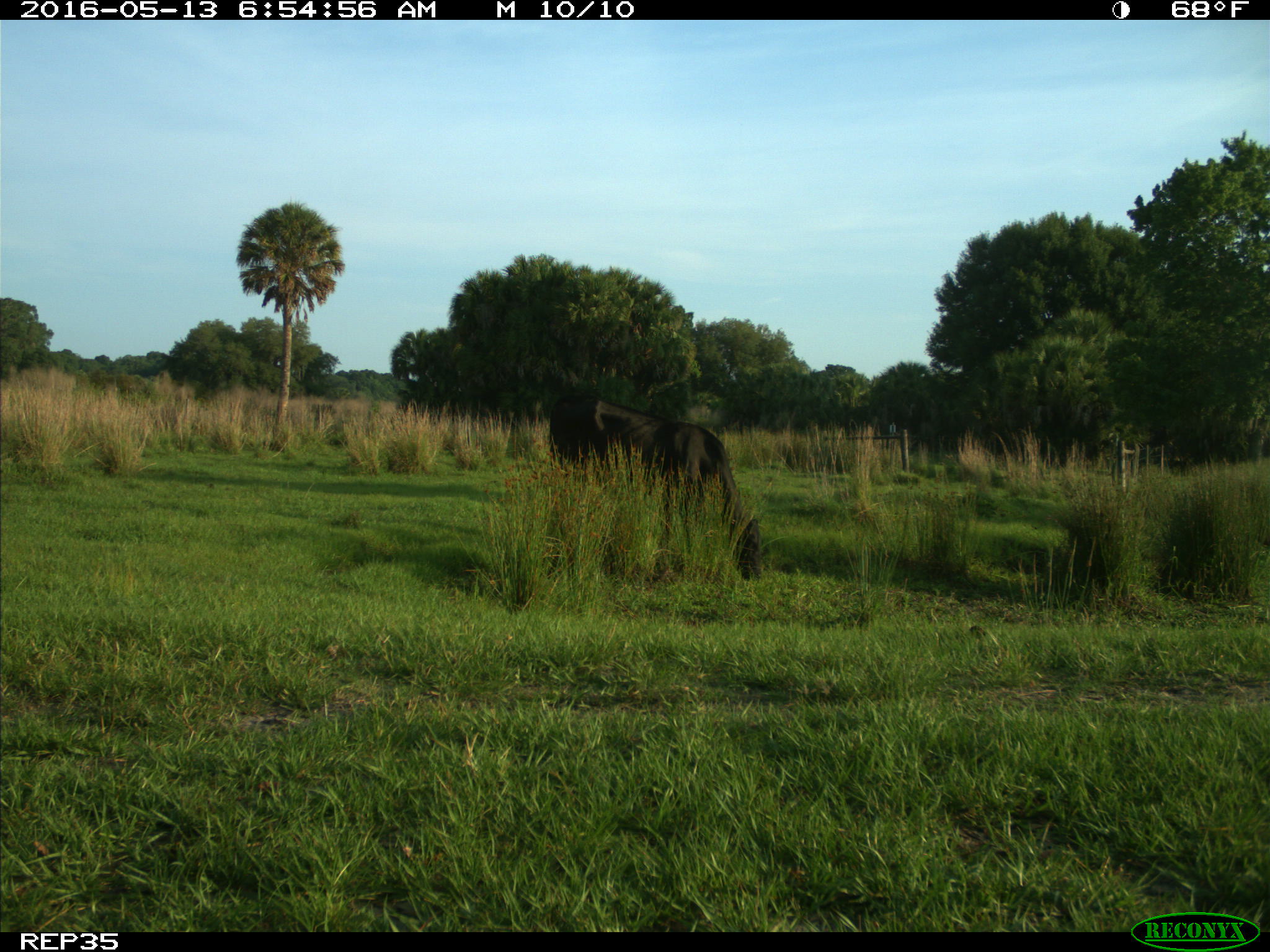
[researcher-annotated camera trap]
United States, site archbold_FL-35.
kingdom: Animalia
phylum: Chordata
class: Mammalia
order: Artiodactyla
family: Bovidae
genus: Bos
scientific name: Bos taurus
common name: domestic cow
Bos taurus (domestic cow).